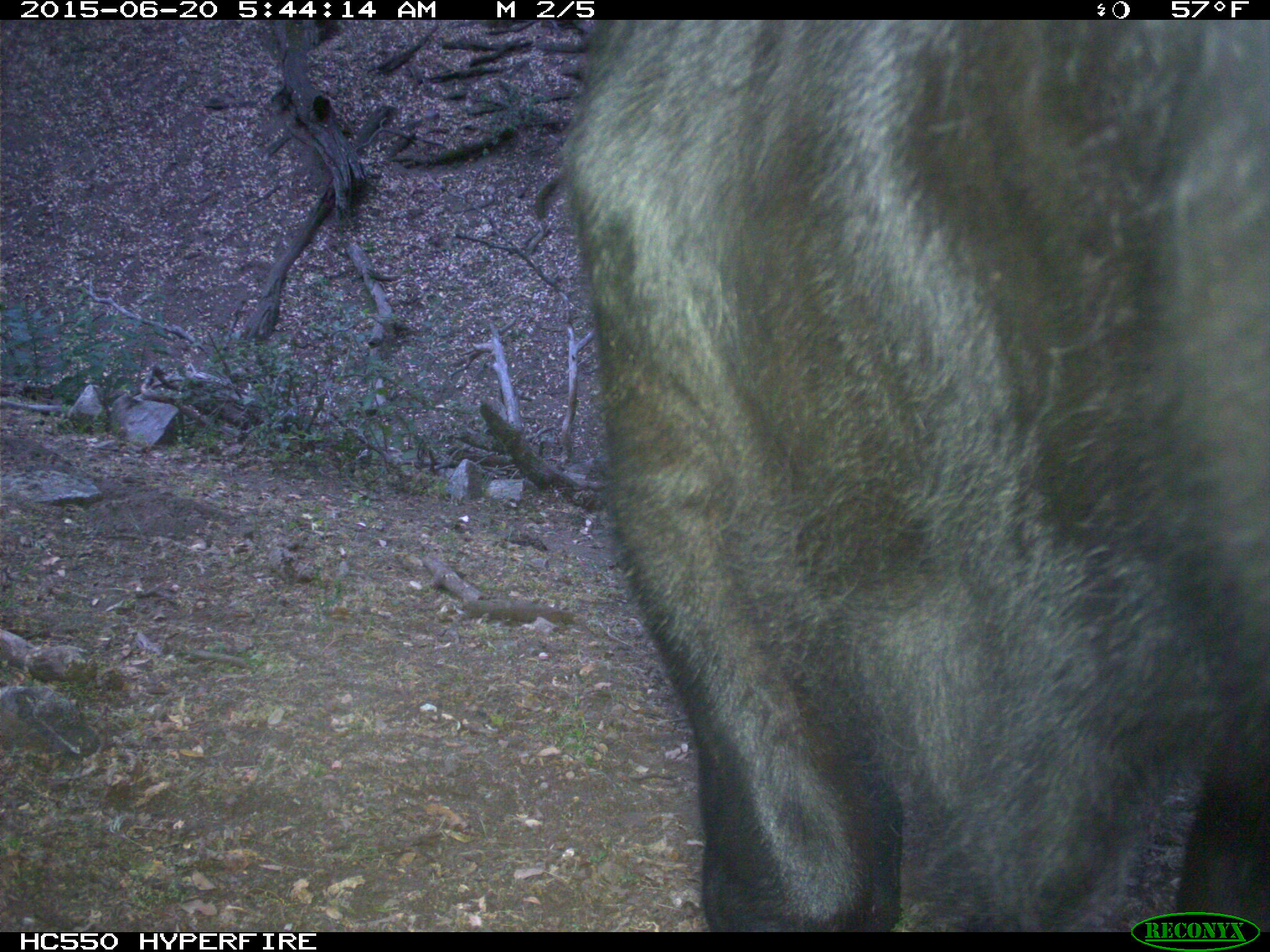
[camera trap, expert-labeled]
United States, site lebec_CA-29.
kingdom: Animalia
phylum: Chordata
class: Mammalia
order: Artiodactyla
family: Bovidae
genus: Bos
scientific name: Bos taurus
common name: domestic cow